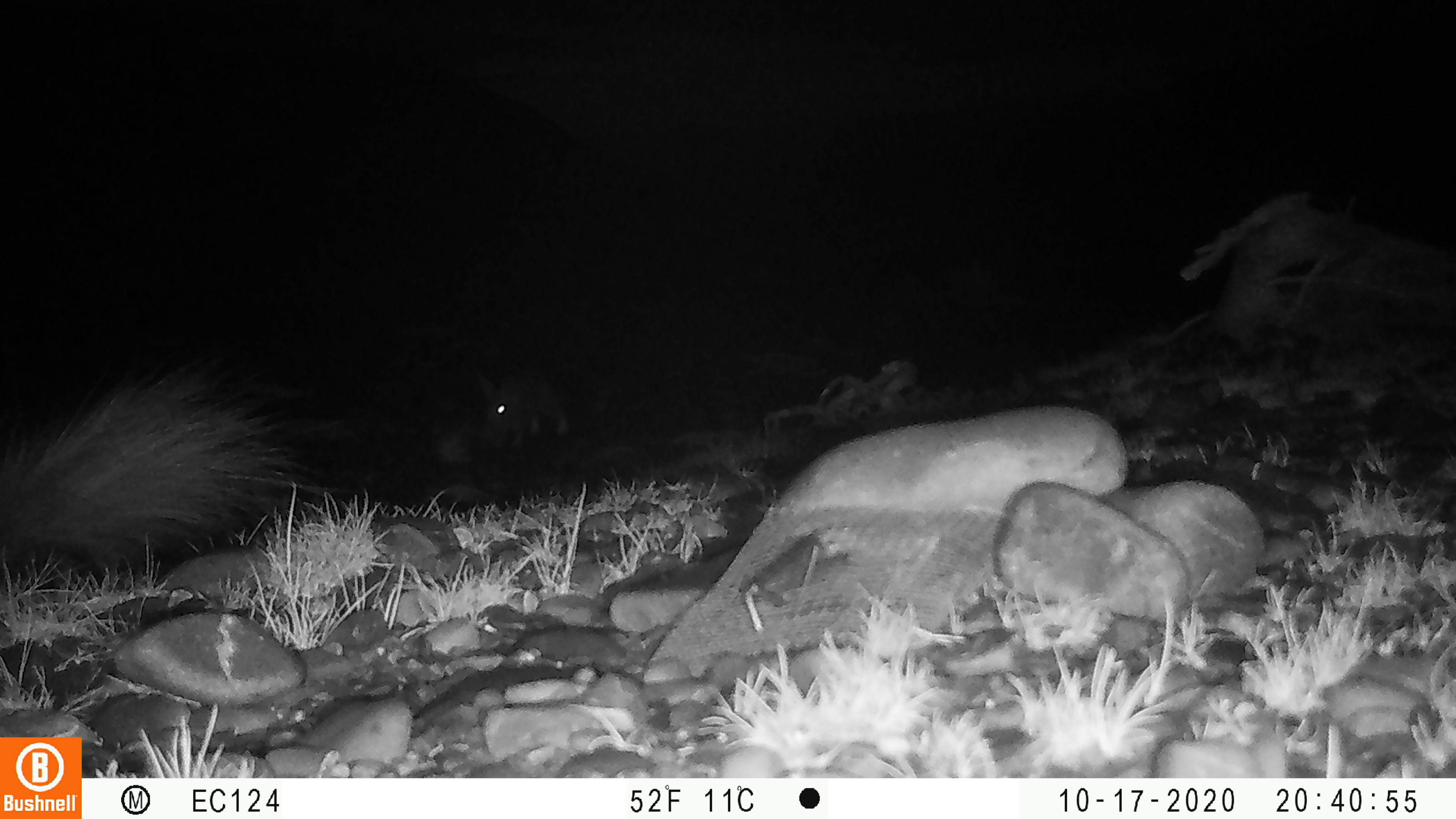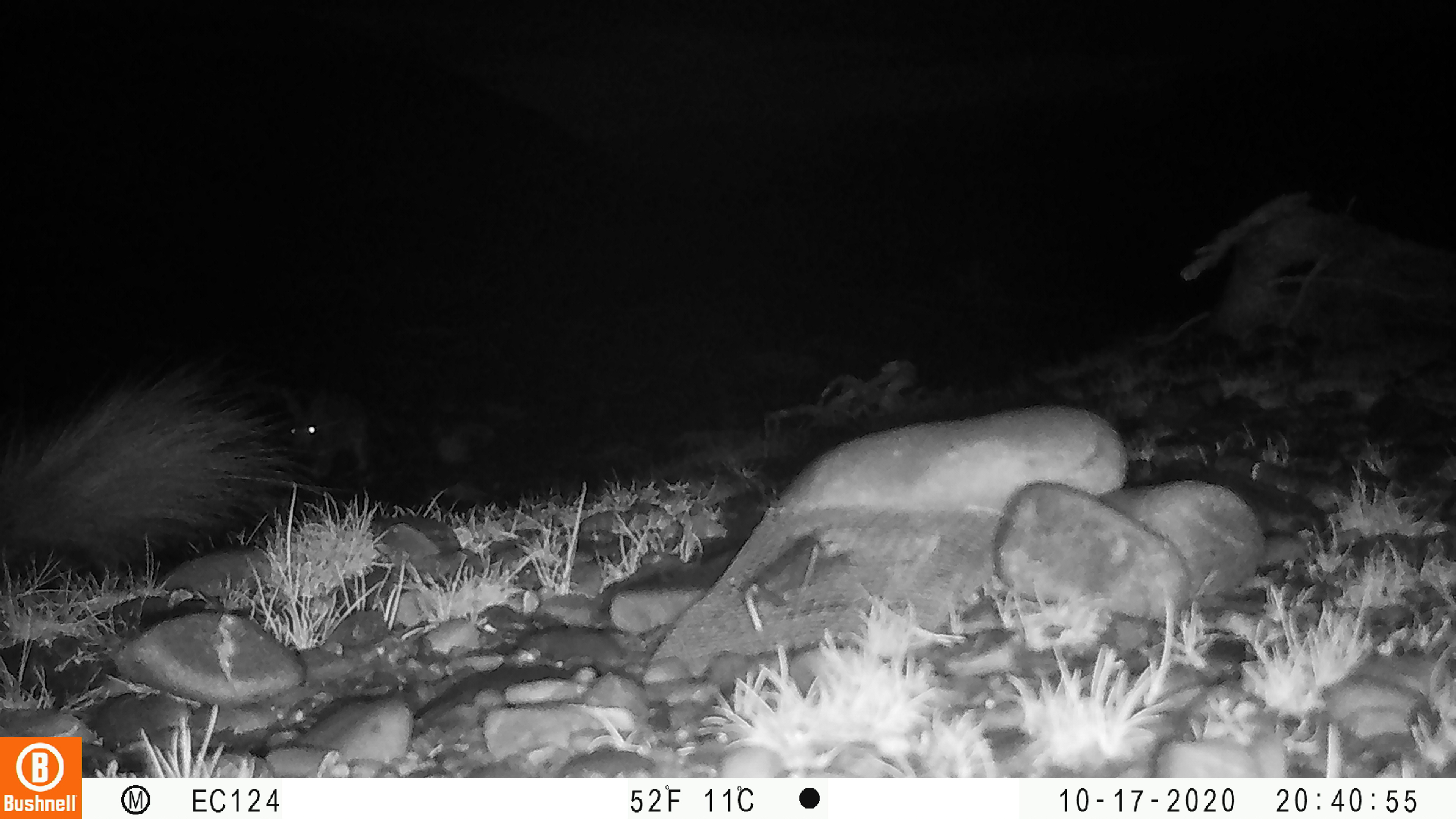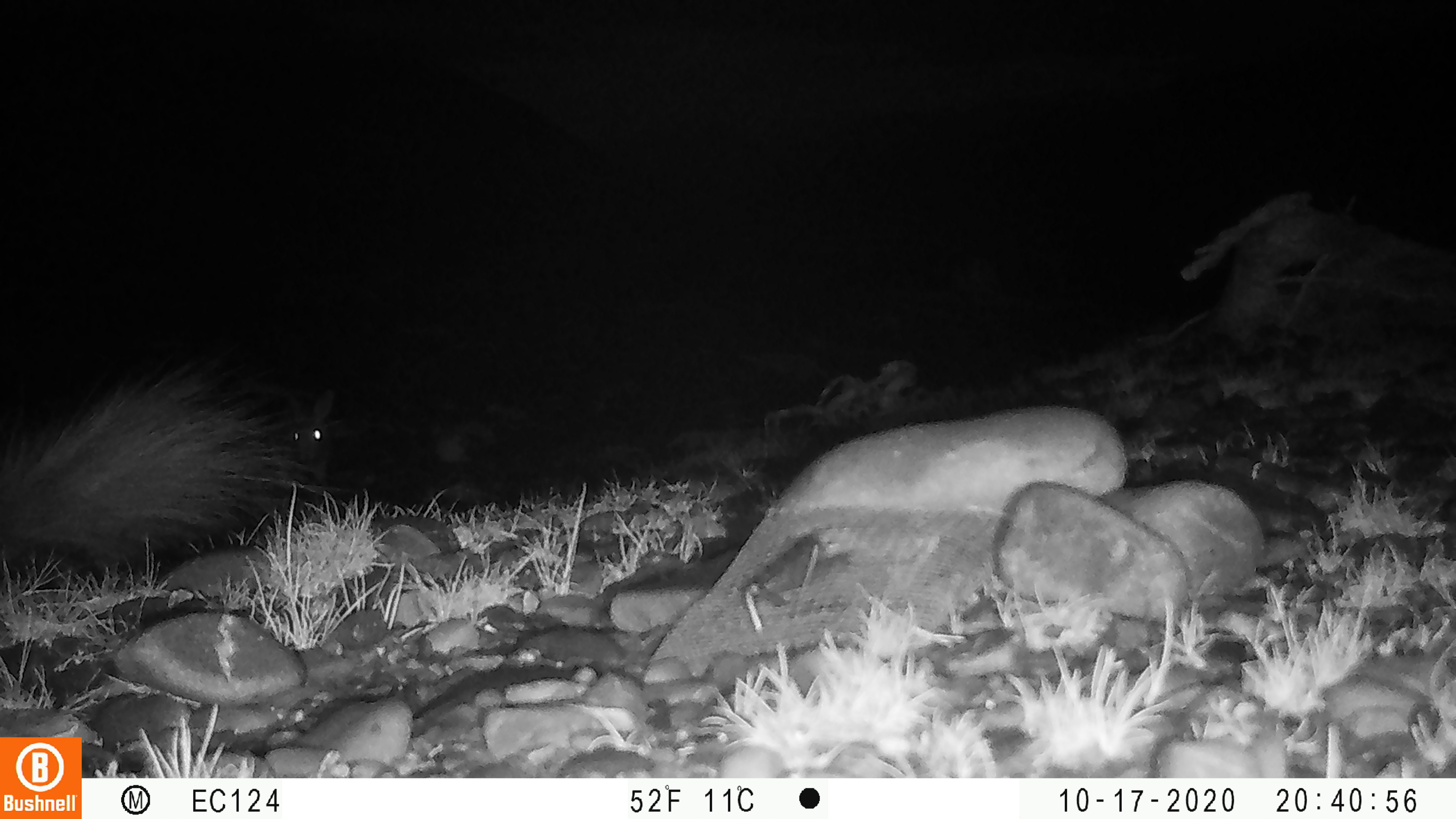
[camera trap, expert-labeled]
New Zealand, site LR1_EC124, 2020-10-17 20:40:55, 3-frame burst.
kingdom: Animalia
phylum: Chordata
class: Mammalia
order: Lagomorpha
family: Leporidae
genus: Oryctolagus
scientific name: Oryctolagus cuniculus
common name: european rabbit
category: rabbit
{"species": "rabbit (european rabbit) (Oryctolagus cuniculus)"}